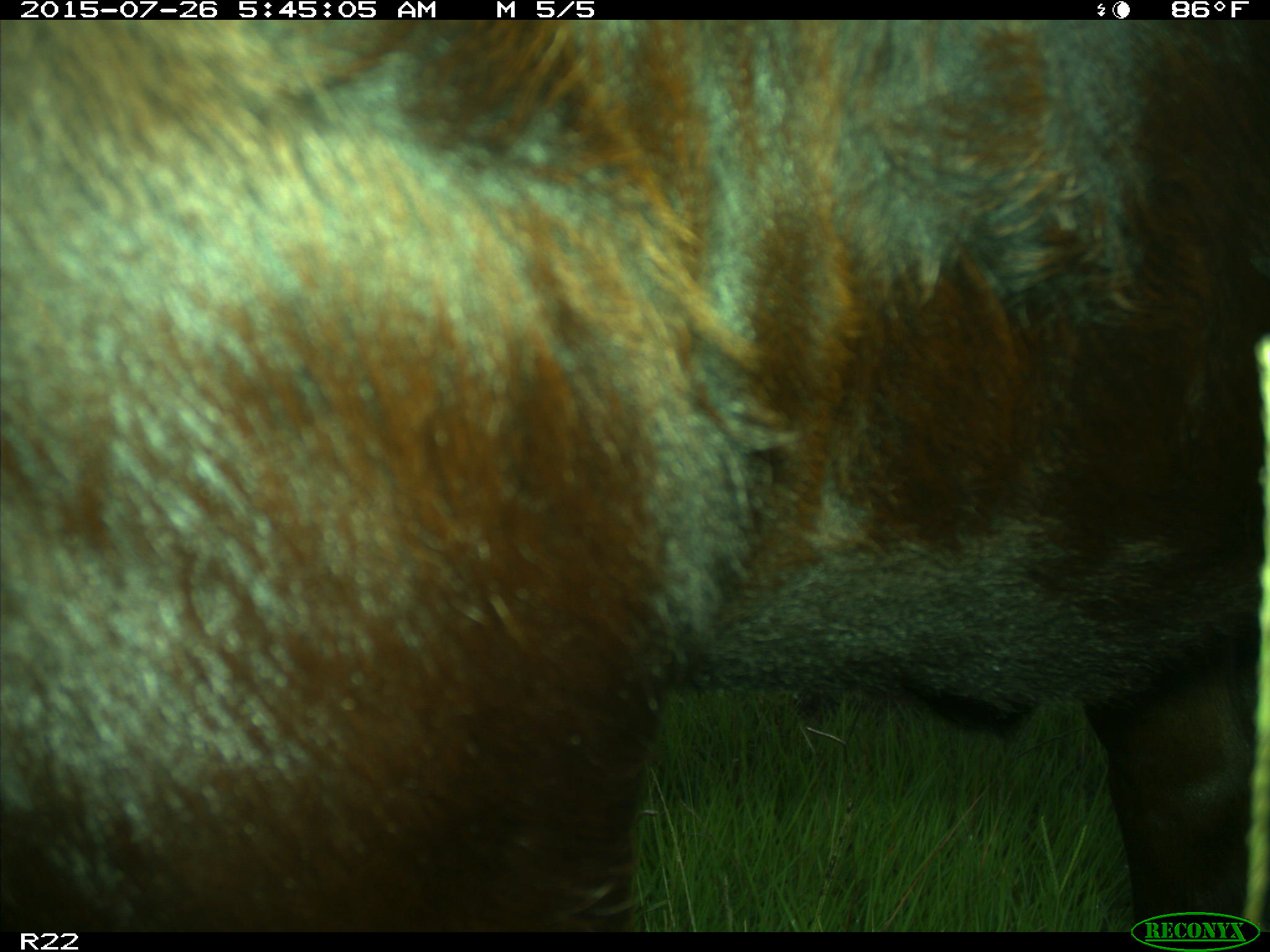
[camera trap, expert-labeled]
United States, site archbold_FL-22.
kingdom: Animalia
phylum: Chordata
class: Mammalia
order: Artiodactyla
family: Bovidae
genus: Bos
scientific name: Bos taurus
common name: domestic cow